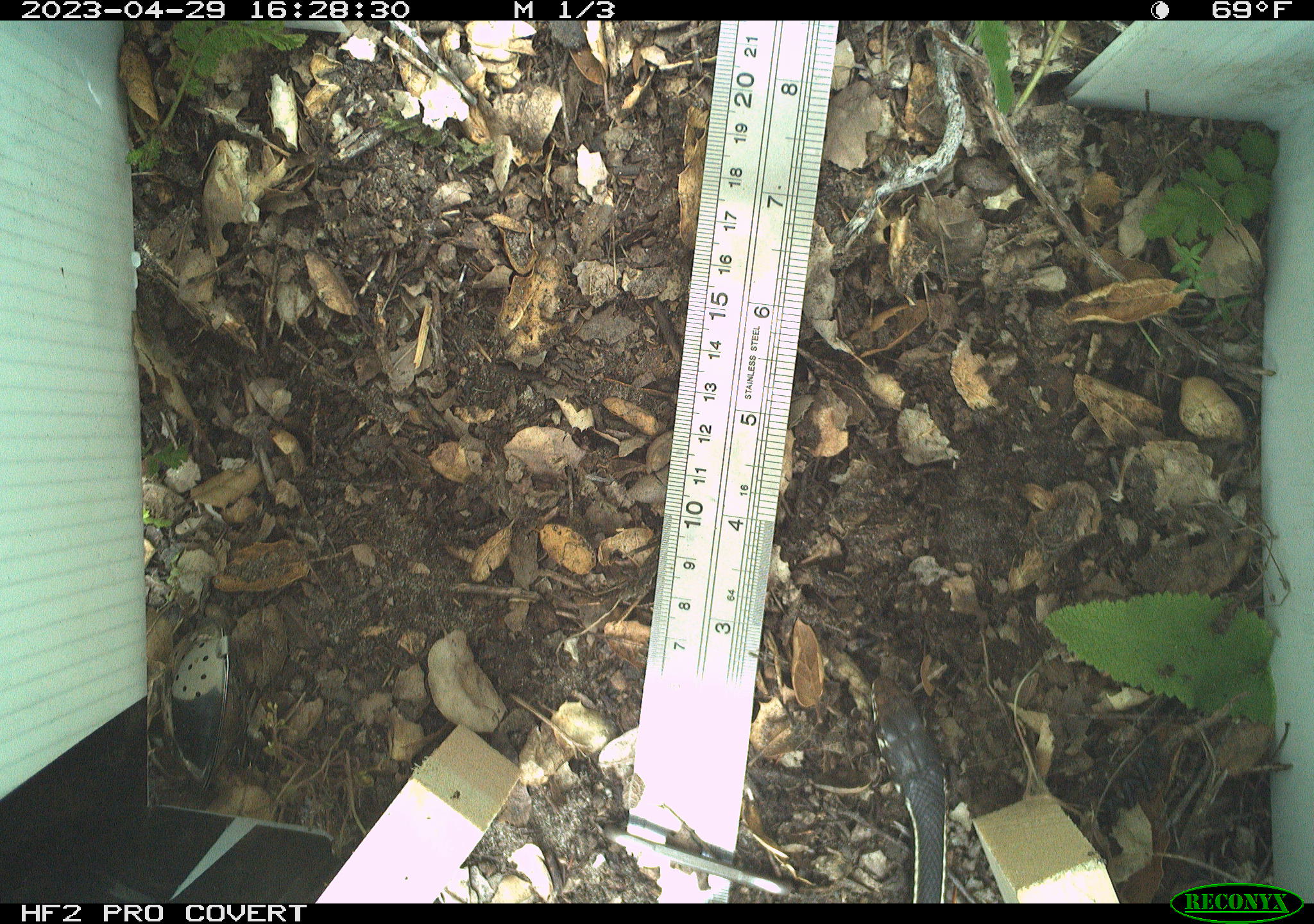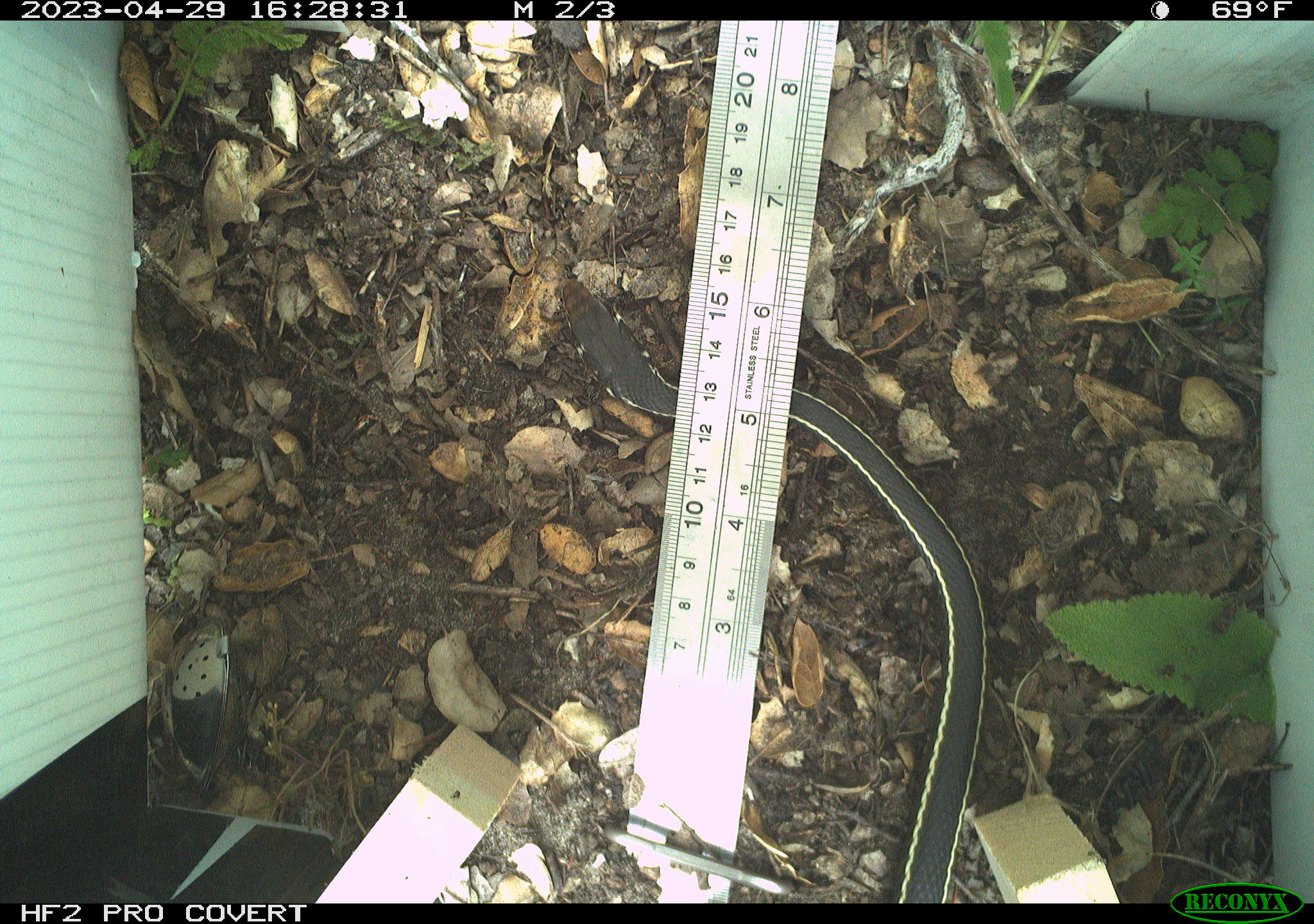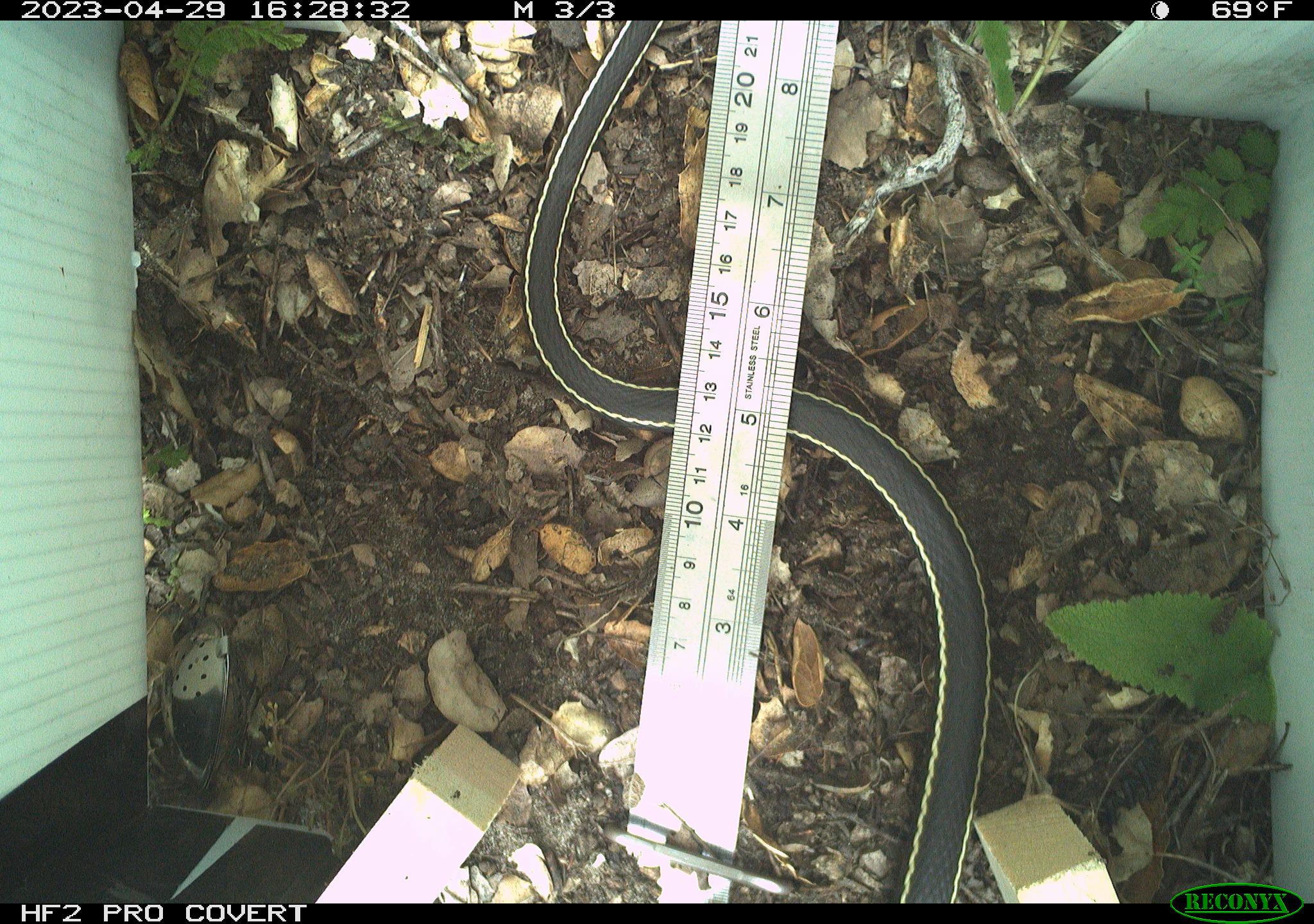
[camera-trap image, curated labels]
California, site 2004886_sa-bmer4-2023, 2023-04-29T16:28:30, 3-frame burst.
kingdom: Animalia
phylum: Chordata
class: Reptilia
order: Squamata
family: Colubridae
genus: Masticophis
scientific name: Masticophis lateralis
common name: striped racer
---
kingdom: Animalia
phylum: Chordata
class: Amphibia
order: Anura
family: Bufonidae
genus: Anaxyrus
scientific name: Anaxyrus boreas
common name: western toad